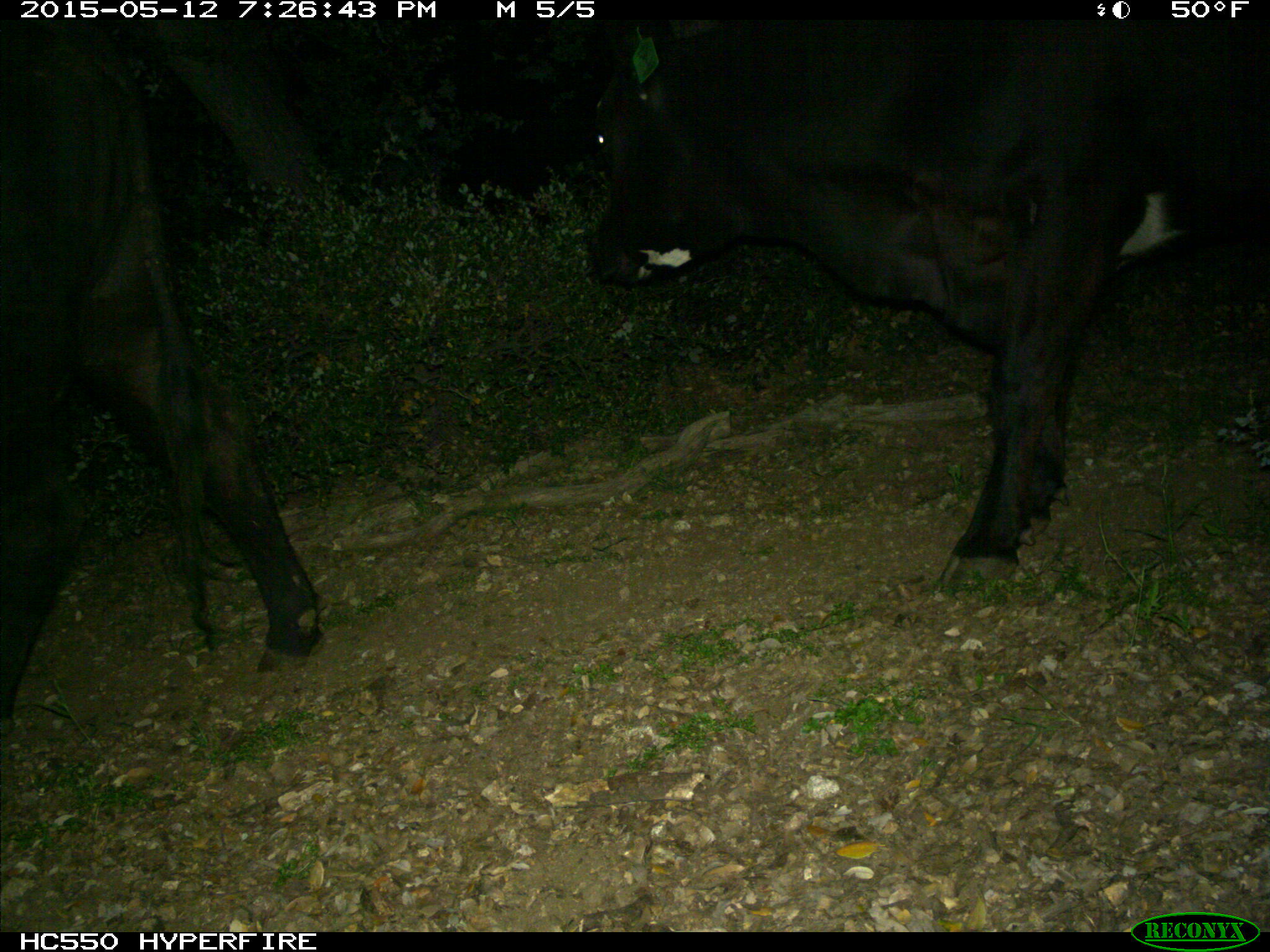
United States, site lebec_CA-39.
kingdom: Animalia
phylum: Chordata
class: Mammalia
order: Artiodactyla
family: Bovidae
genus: Bos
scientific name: Bos taurus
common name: domestic cow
Bos taurus (domestic cow).